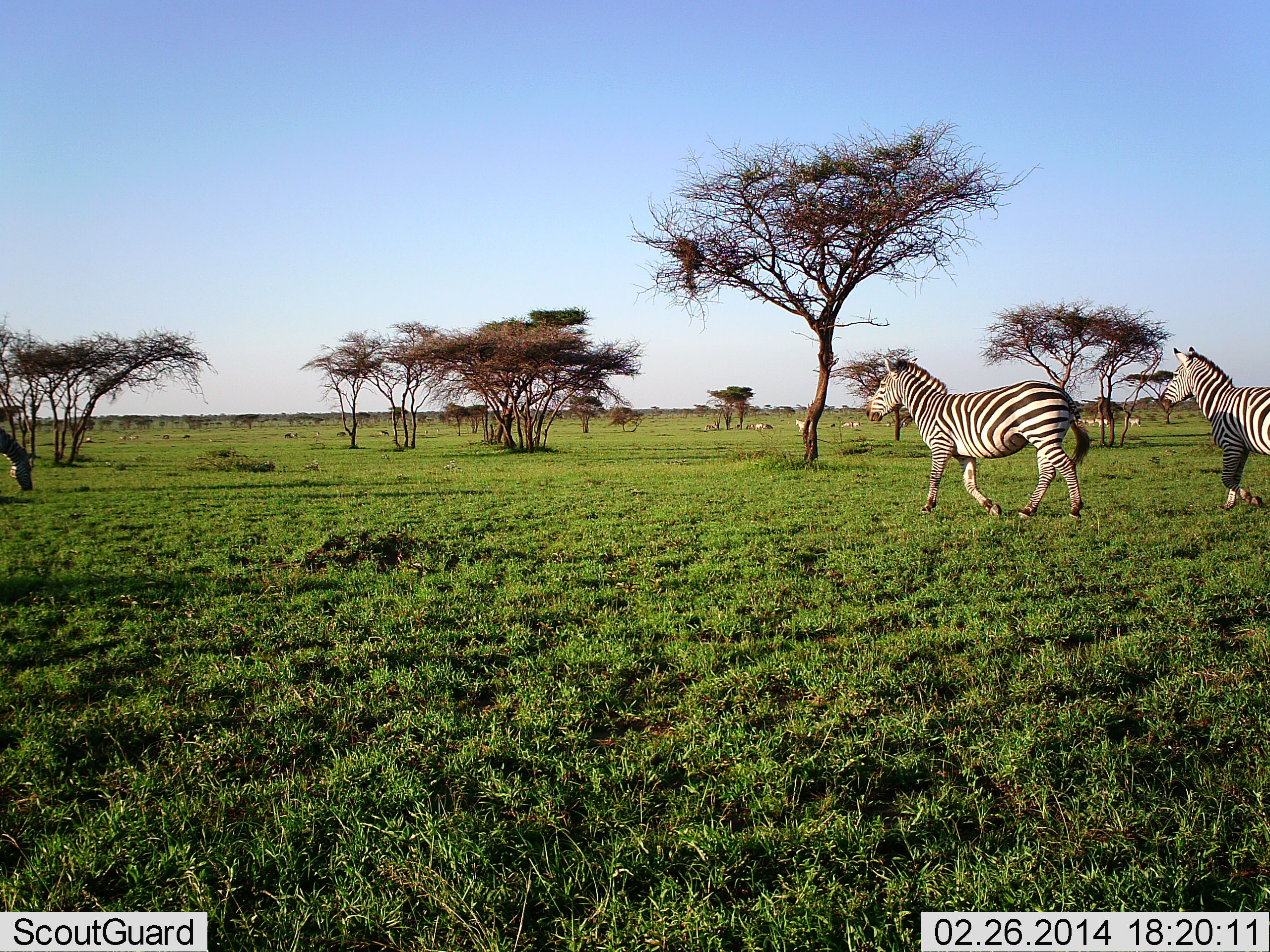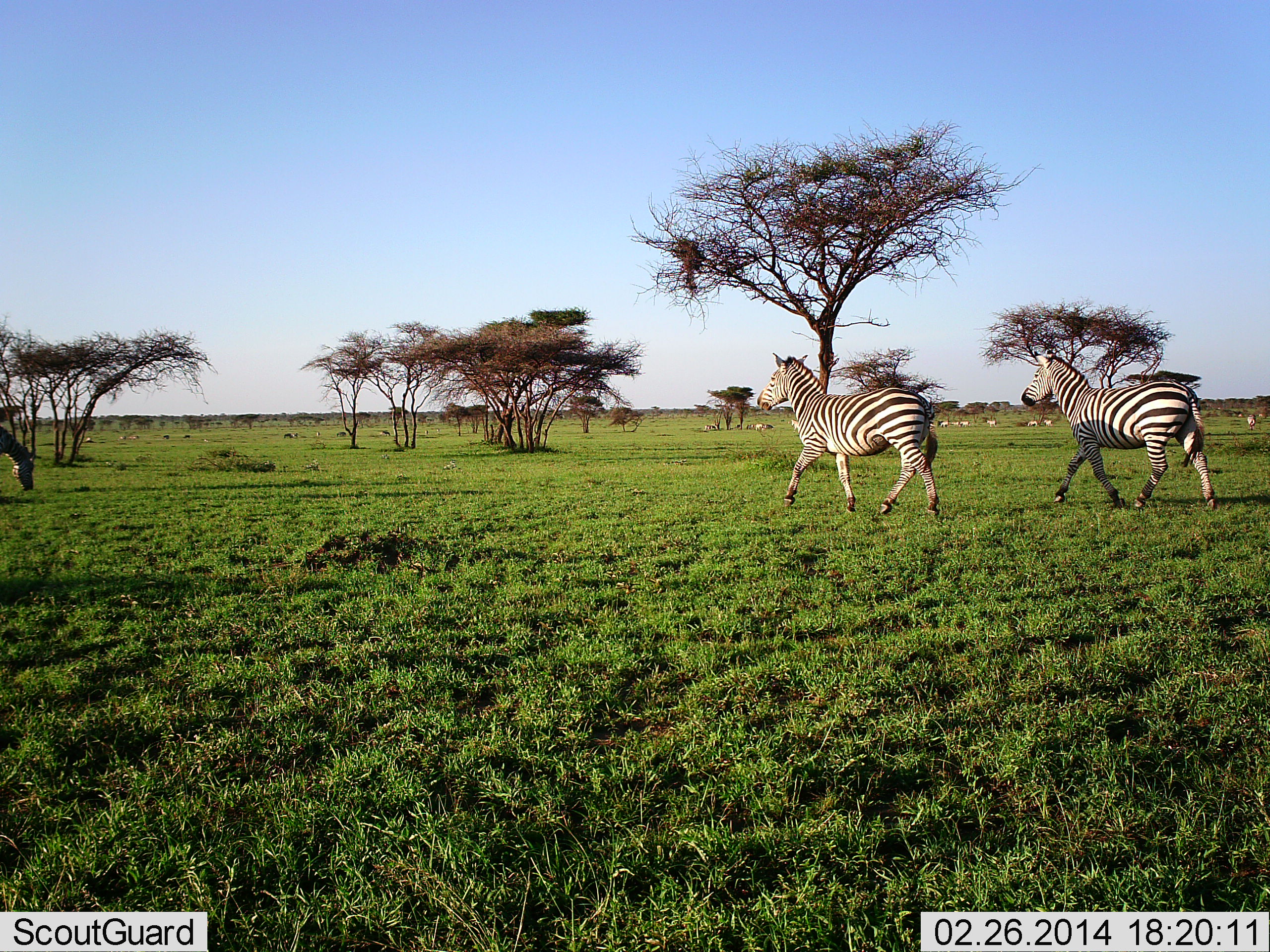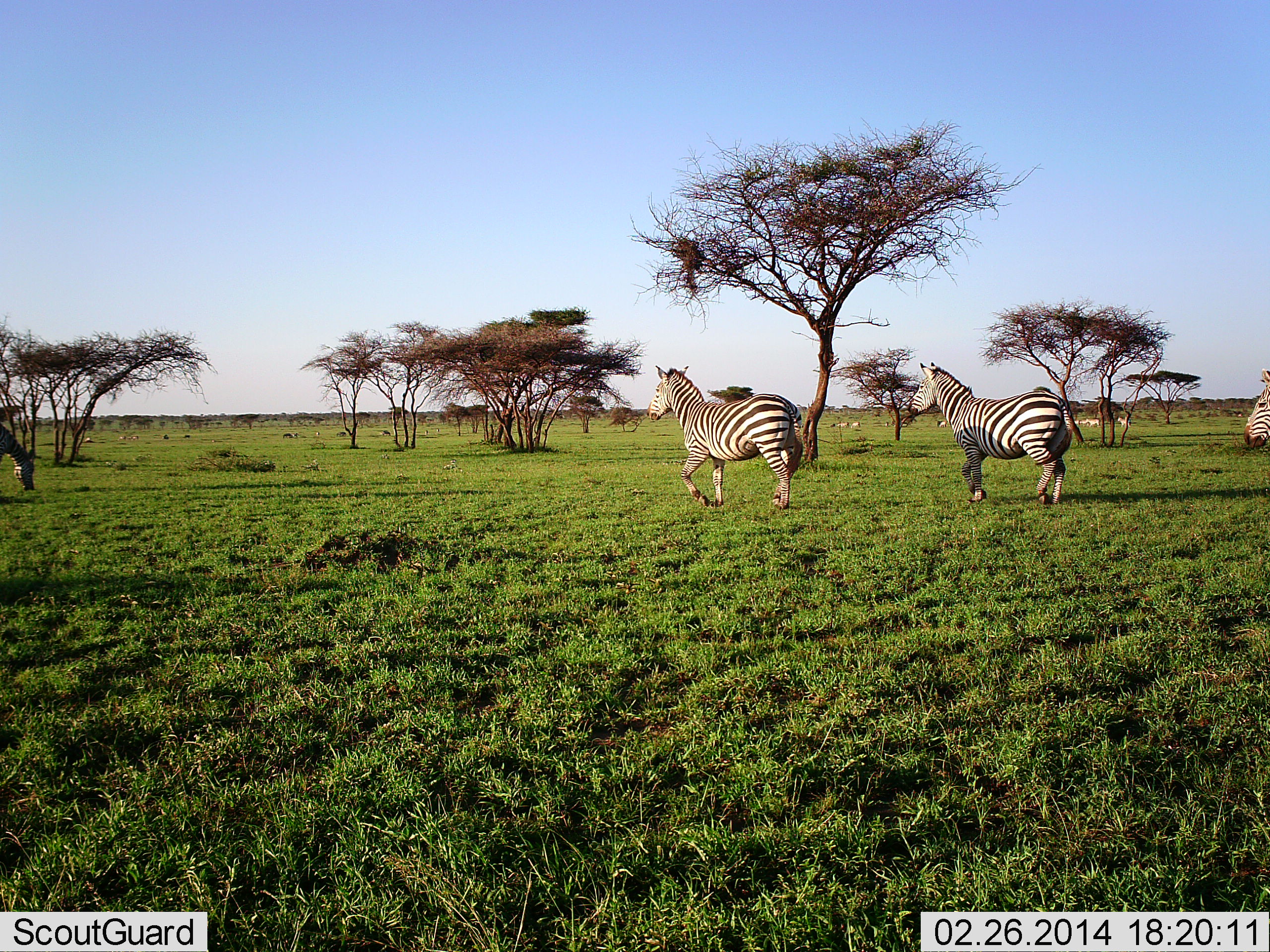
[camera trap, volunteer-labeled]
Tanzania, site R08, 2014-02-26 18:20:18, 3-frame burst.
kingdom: Animalia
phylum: Chordata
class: Mammalia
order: Perissodactyla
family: Equidae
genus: Equus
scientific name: Equus quagga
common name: plains zebra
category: zebra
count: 3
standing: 0%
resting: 0%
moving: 100%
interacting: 0%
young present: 0%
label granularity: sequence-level